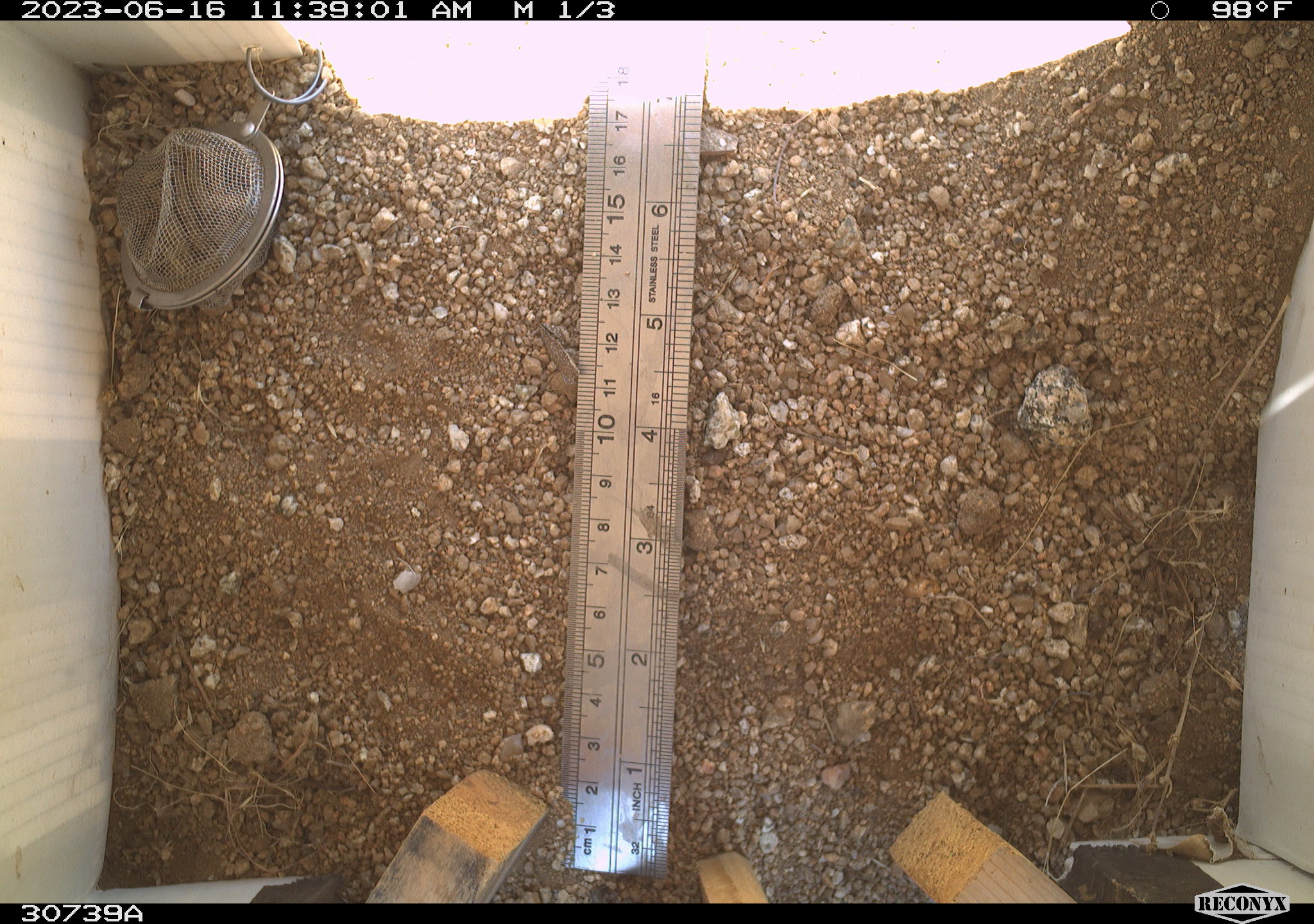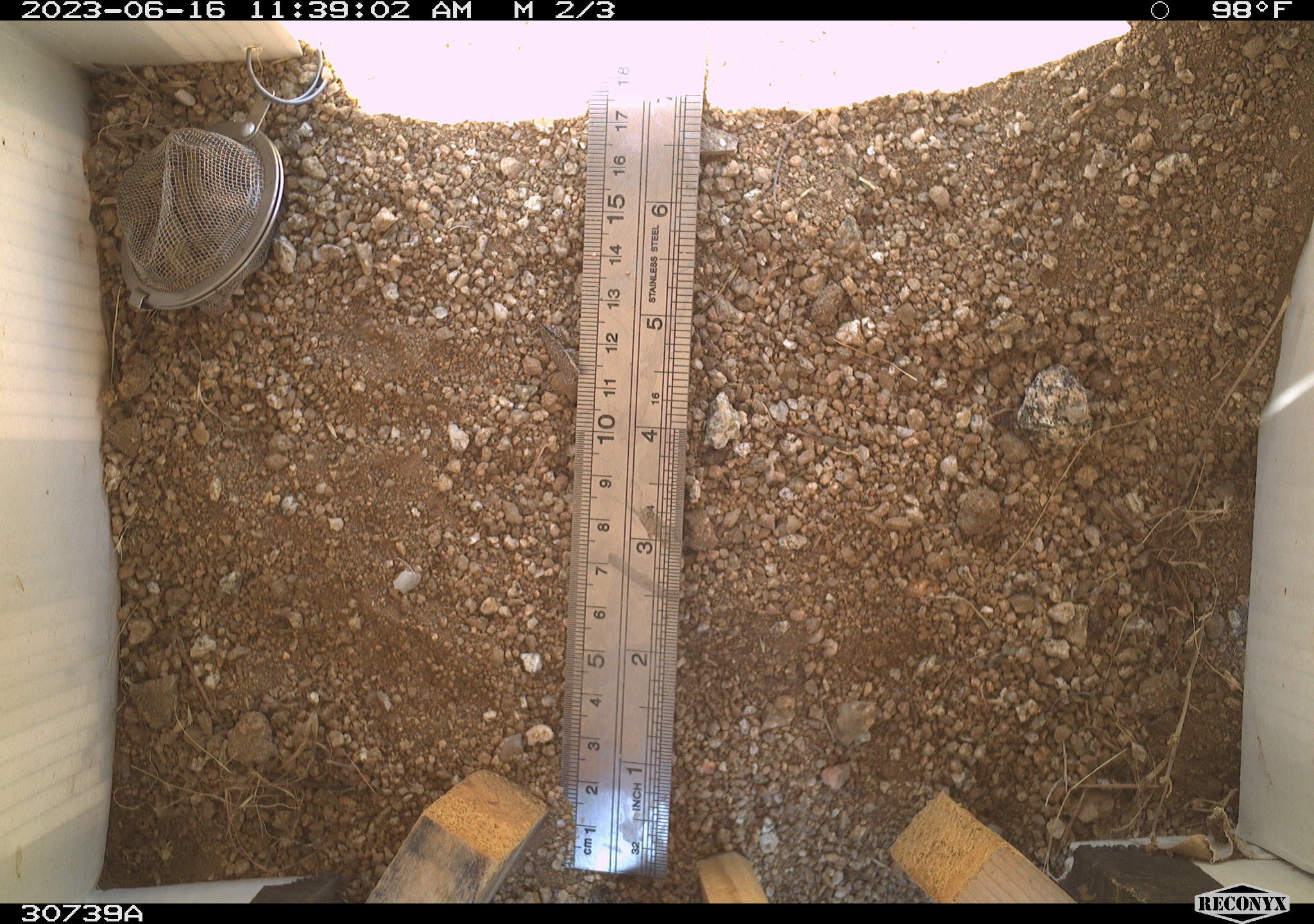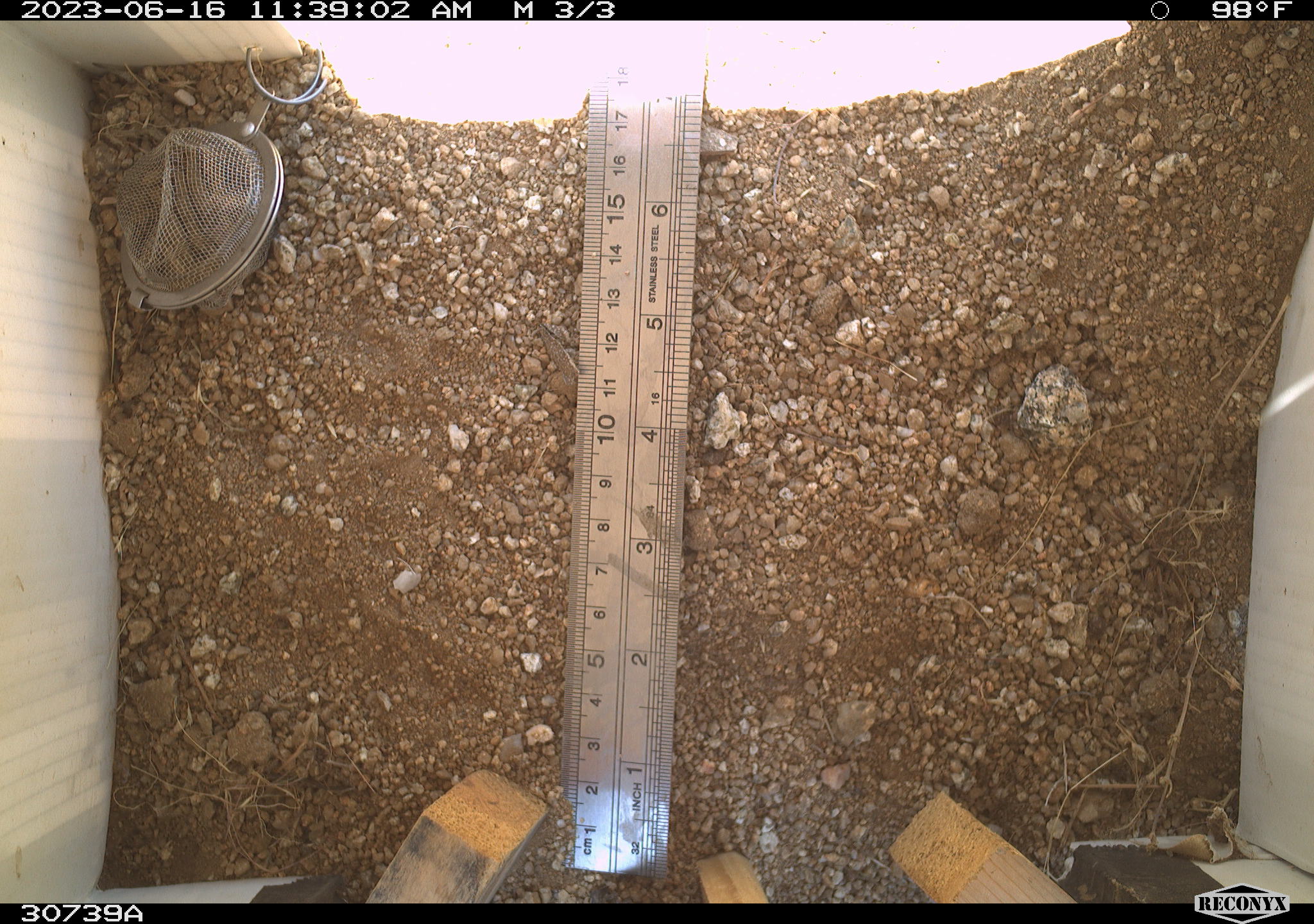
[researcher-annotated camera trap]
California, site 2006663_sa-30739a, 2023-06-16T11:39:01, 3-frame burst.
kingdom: Animalia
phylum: Chordata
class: Mammalia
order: Rodentia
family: Sciuridae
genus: Ammospermophilus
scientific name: Ammospermophilus leucurus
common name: white-tailed antelope squirrel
White-tailed antelope squirrel (Ammospermophilus leucurus).